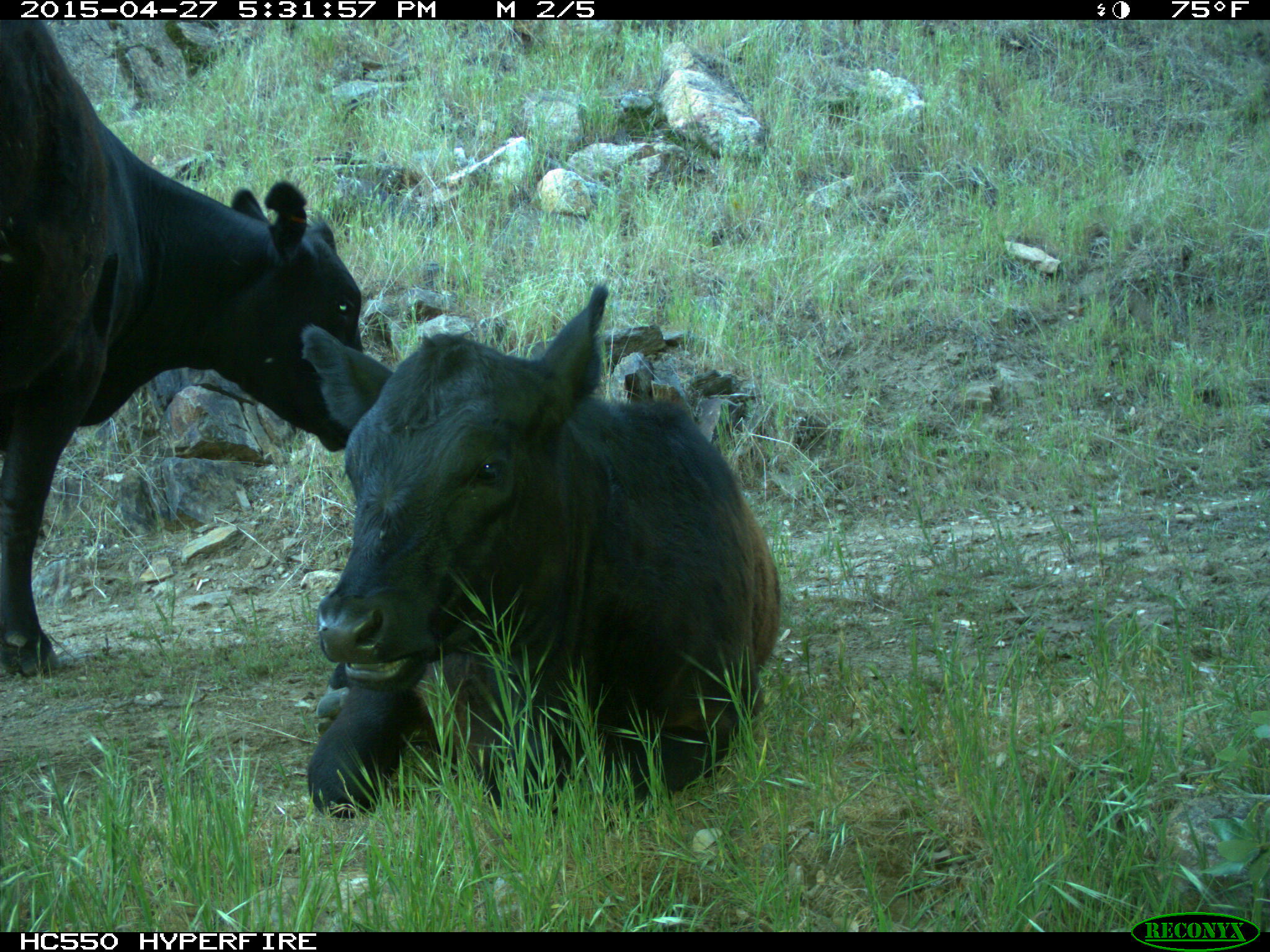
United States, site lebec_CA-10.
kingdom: Animalia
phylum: Chordata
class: Mammalia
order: Artiodactyla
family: Bovidae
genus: Bos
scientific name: Bos taurus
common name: domestic cow